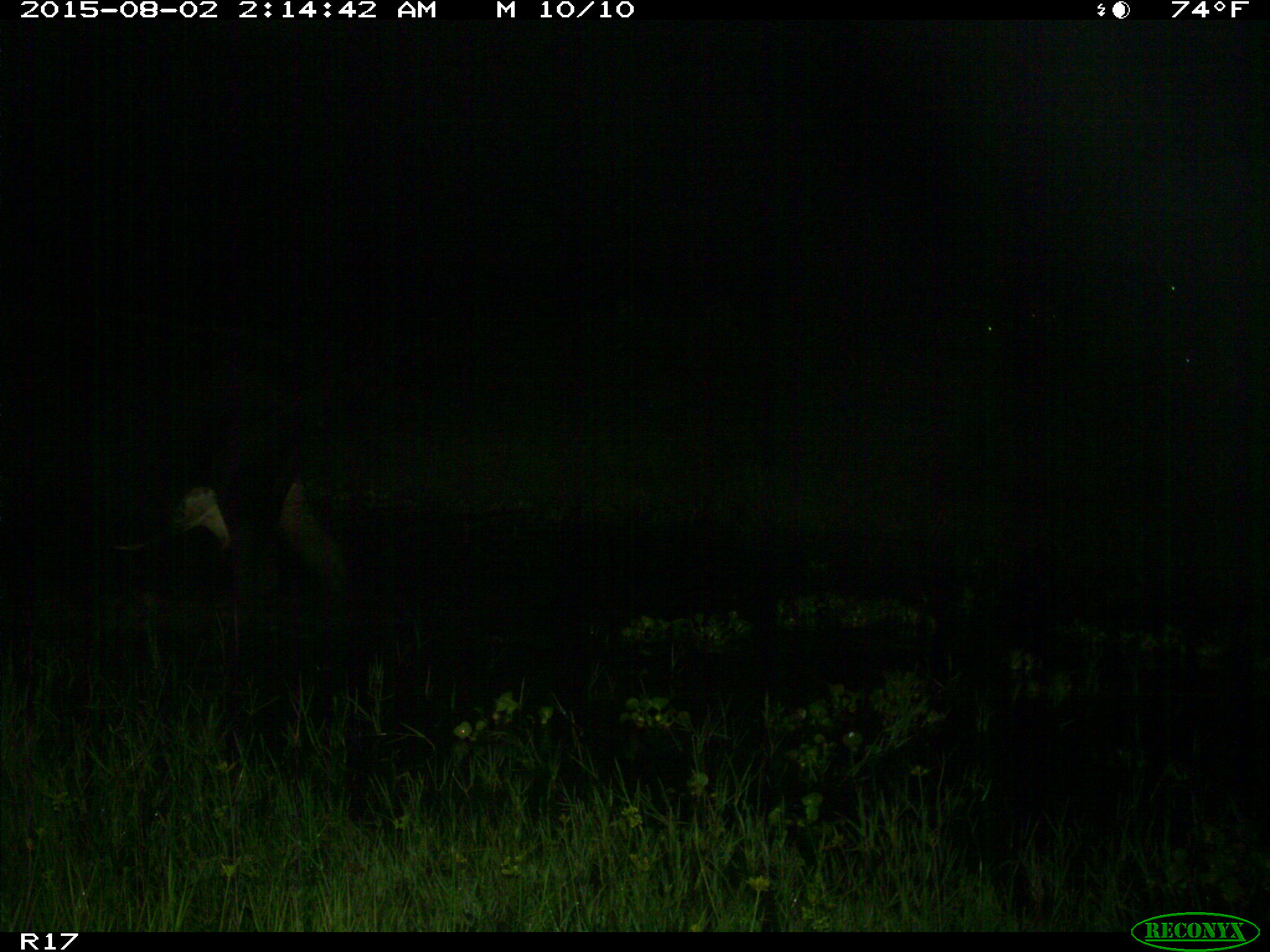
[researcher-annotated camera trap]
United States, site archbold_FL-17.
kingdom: Animalia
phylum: Chordata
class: Mammalia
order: Artiodactyla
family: Bovidae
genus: Bos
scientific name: Bos taurus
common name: domestic cow